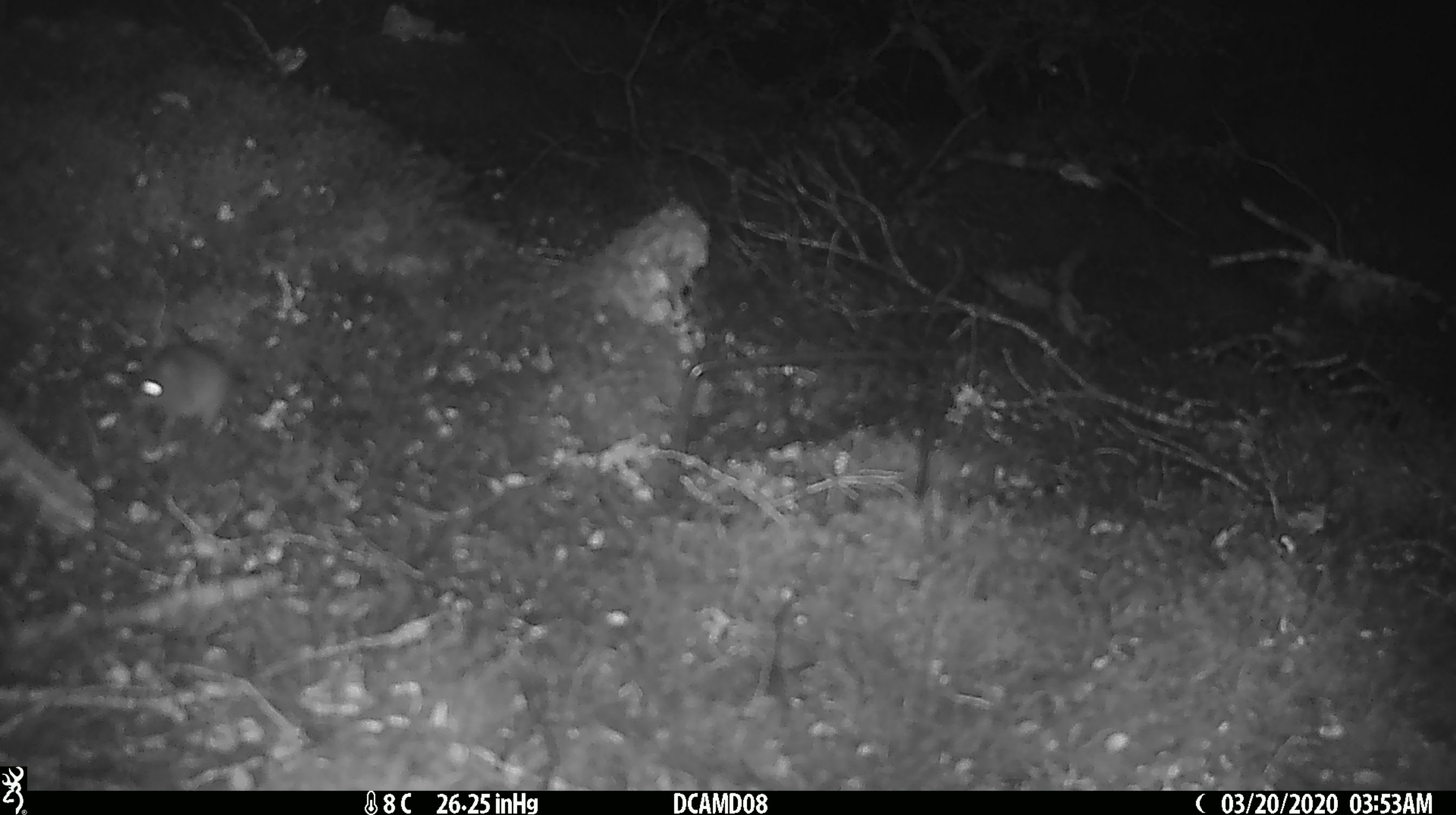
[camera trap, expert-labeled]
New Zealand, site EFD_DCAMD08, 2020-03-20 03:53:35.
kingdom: Animalia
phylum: Chordata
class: Mammalia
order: Rodentia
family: Muridae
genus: Mus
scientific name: Mus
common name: mouse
Mouse (Mus).